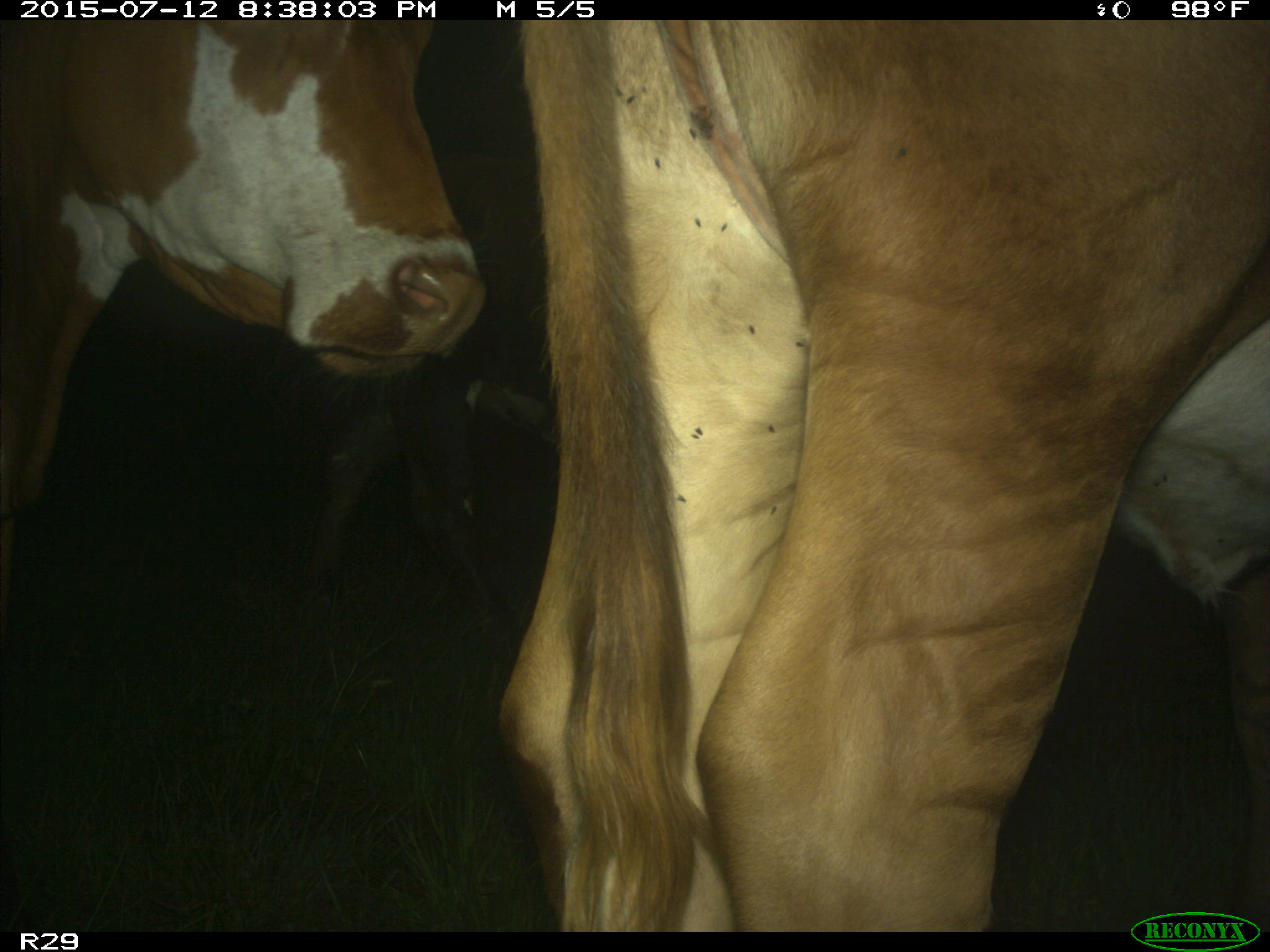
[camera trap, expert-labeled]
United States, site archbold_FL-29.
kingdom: Animalia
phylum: Chordata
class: Mammalia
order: Artiodactyla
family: Bovidae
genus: Bos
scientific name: Bos taurus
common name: domestic cow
Bos taurus (domestic cow).